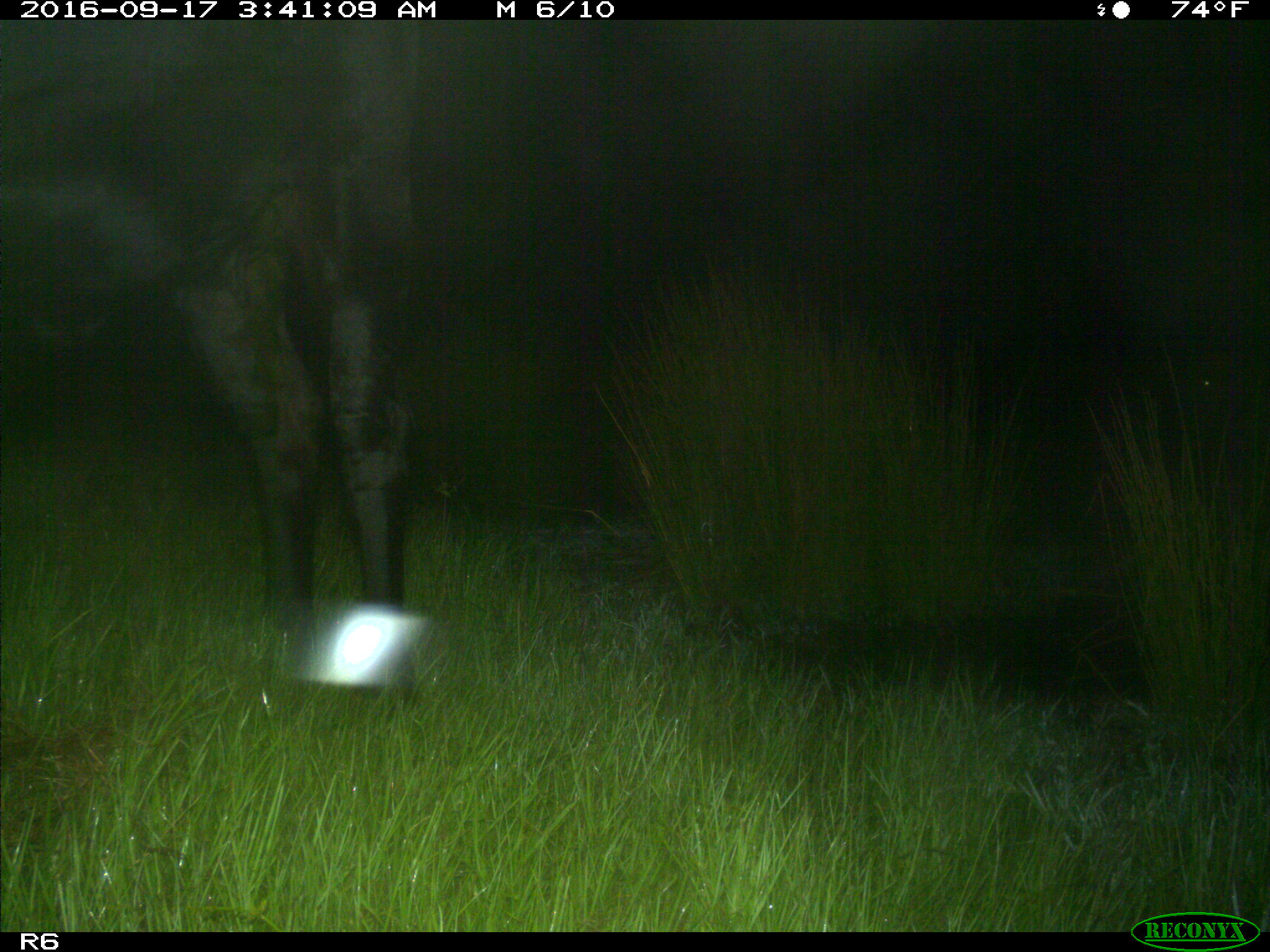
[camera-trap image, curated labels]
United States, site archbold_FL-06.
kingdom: Animalia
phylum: Chordata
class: Mammalia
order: Artiodactyla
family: Bovidae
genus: Bos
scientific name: Bos taurus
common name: domestic cow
Bos taurus (domestic cow).